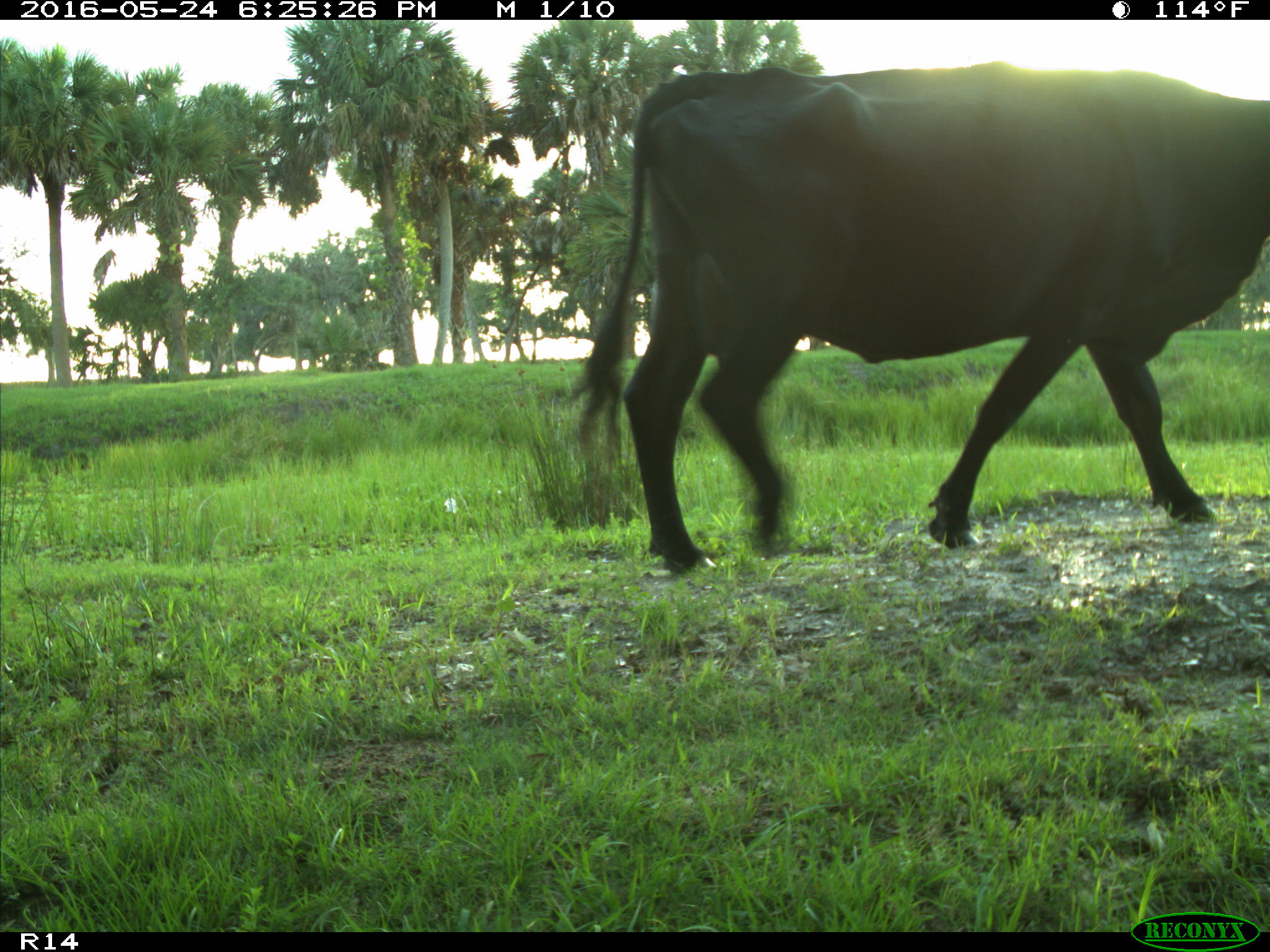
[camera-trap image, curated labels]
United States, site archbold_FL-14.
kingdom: Animalia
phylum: Chordata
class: Mammalia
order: Artiodactyla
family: Bovidae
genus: Bos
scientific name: Bos taurus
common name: domestic cow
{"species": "Bos taurus (domestic cow)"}